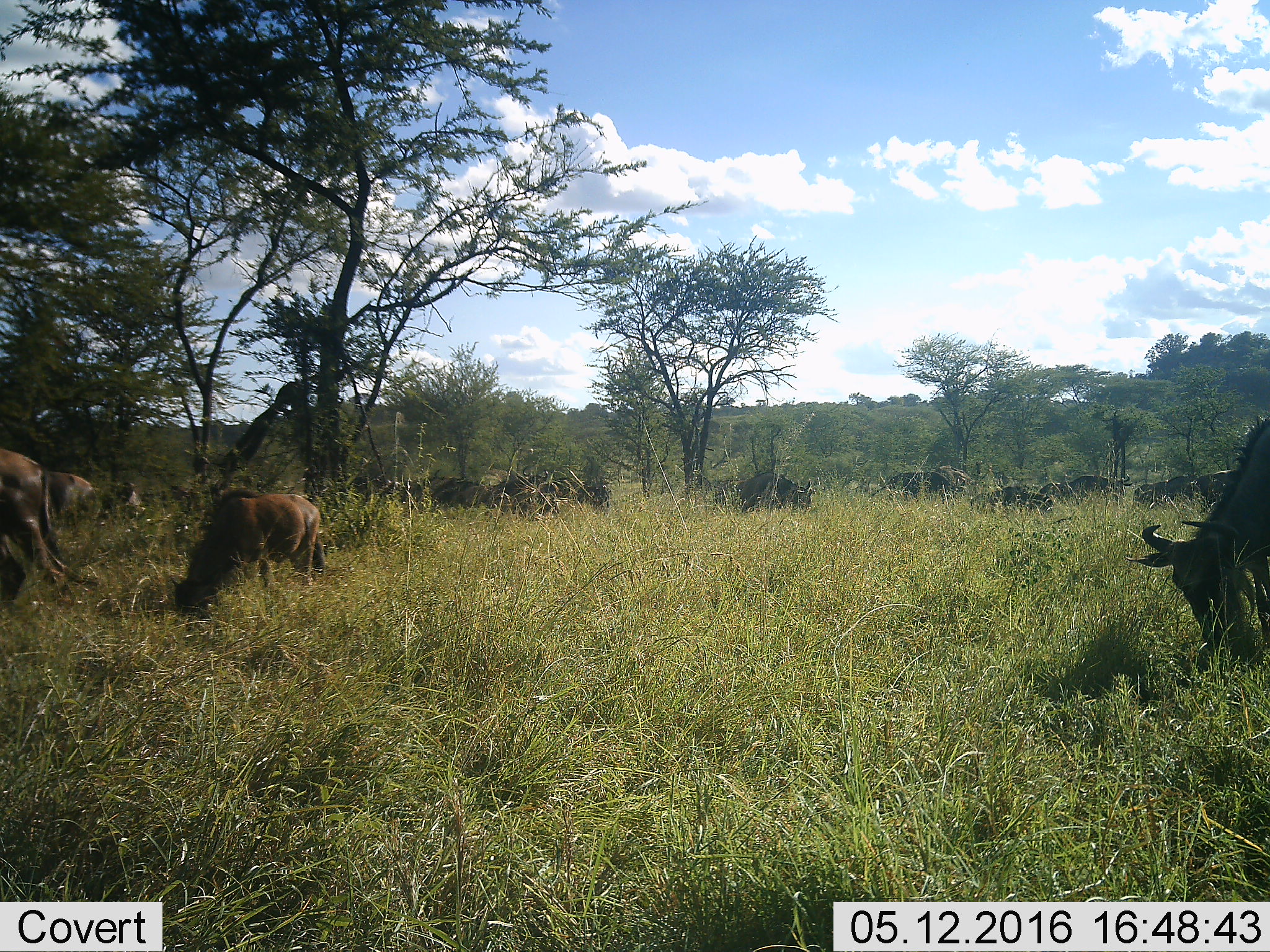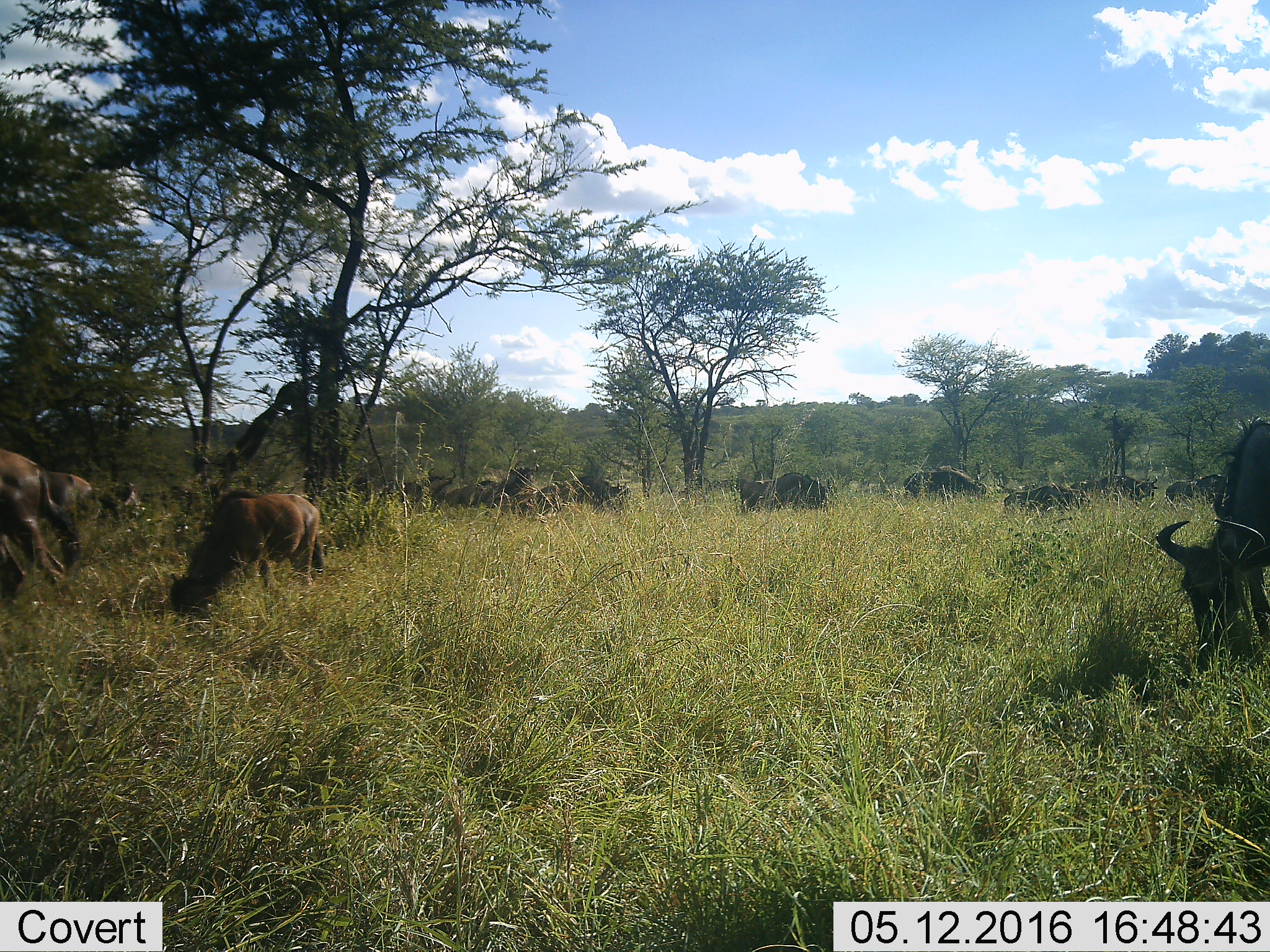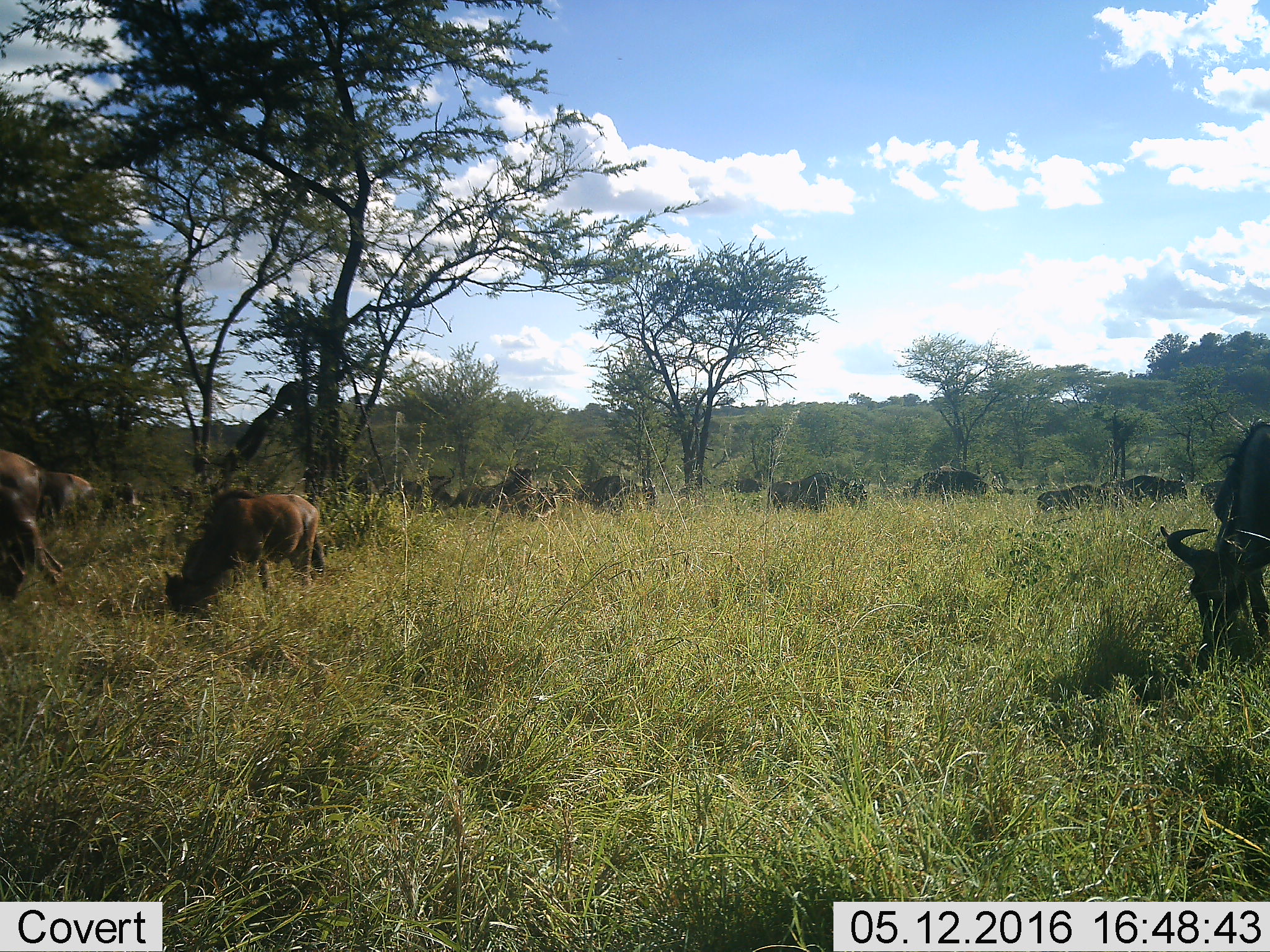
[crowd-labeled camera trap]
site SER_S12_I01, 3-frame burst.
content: unidentified animal